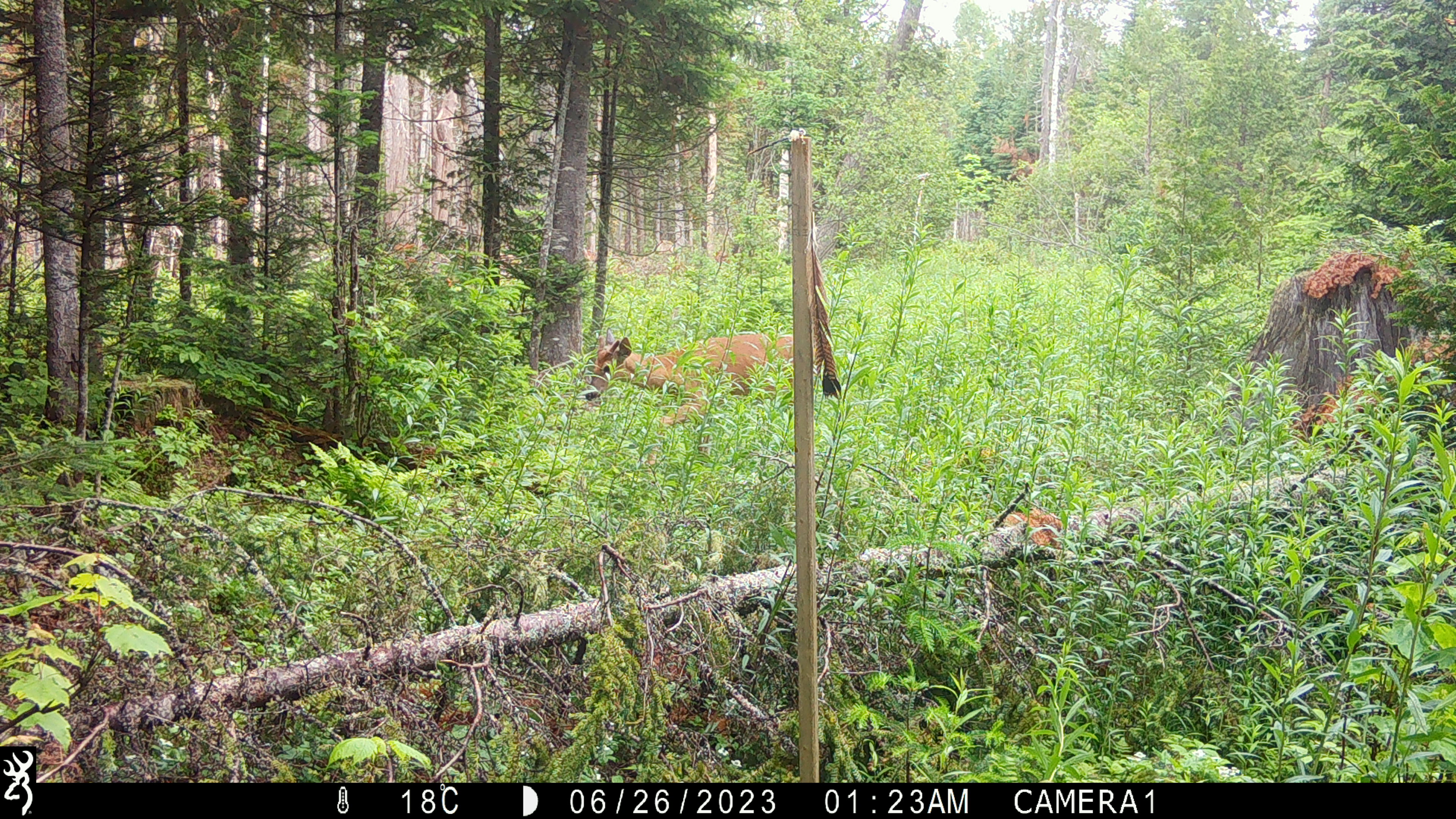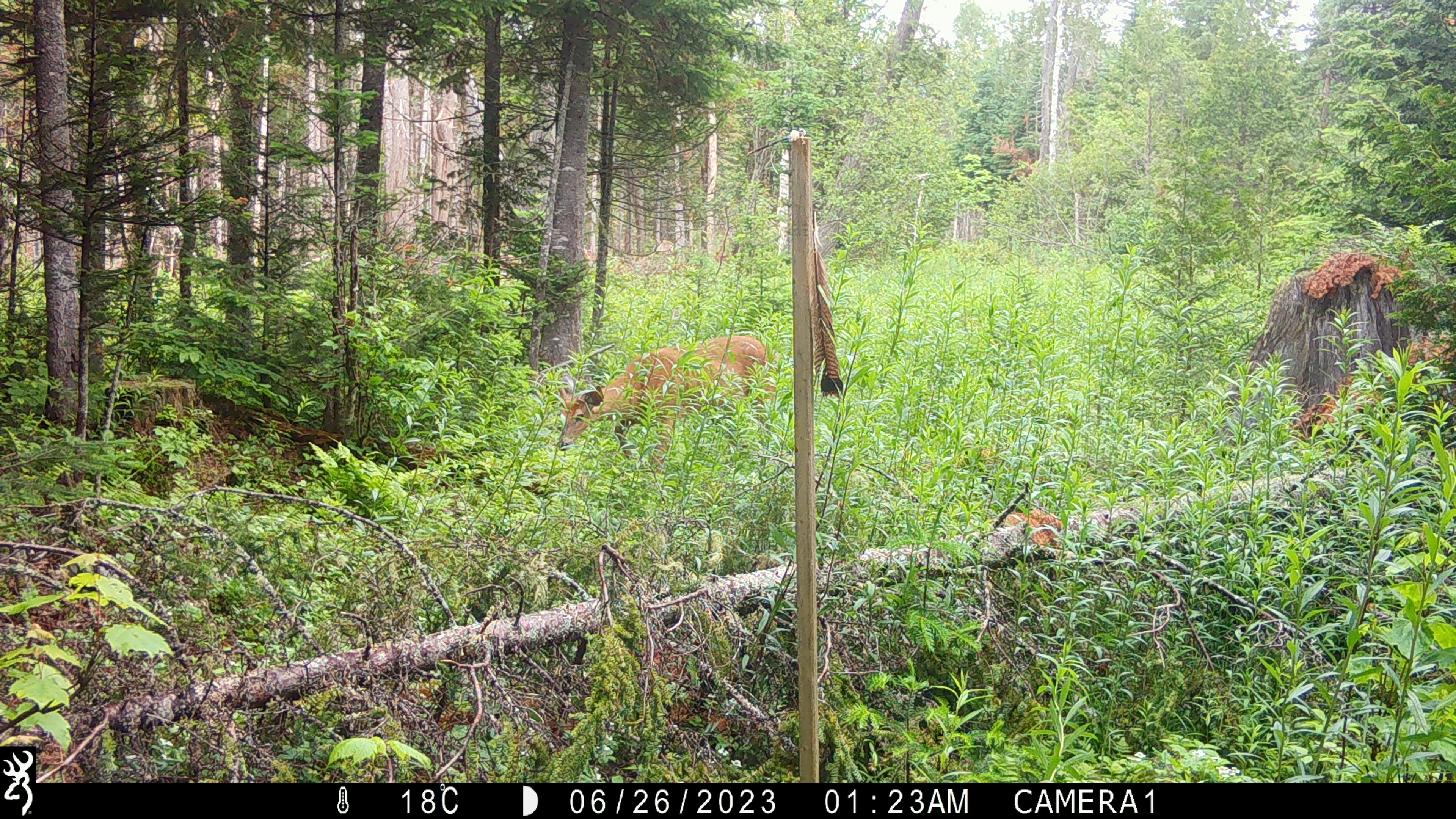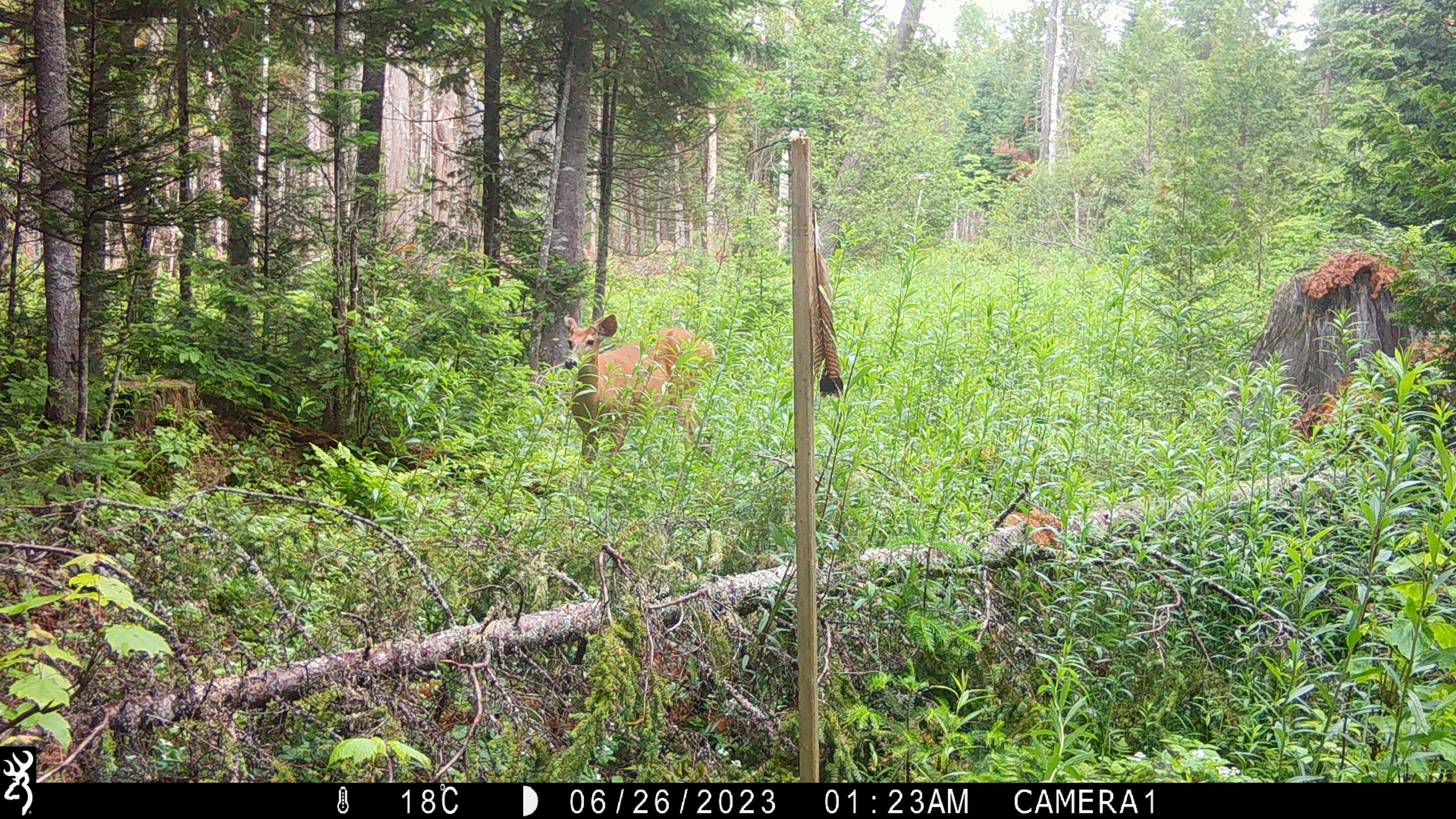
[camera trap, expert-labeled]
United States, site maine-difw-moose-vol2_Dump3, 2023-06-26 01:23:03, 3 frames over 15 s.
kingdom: Animalia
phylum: Chordata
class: Mammalia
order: Artiodactyla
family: Cervidae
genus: Odocoileus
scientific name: Odocoileus virginianus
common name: white-tailed deer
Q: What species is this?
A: White-tailed deer (Odocoileus virginianus).